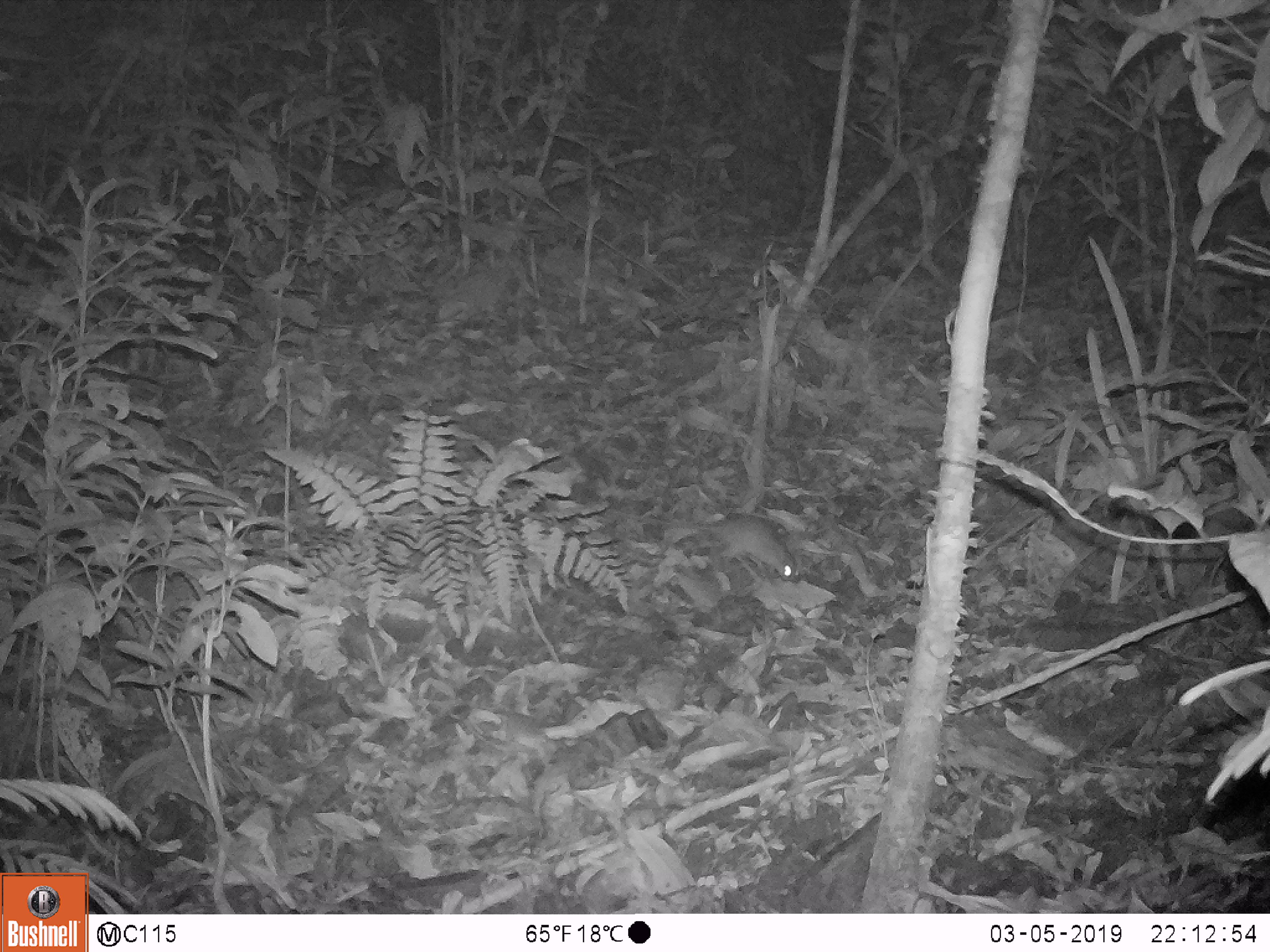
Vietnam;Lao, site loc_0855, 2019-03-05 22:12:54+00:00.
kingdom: Animalia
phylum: Chordata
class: Mammalia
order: Rodentia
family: Muridae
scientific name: Muridae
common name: old-world mice and rats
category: unidentified murid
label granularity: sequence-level